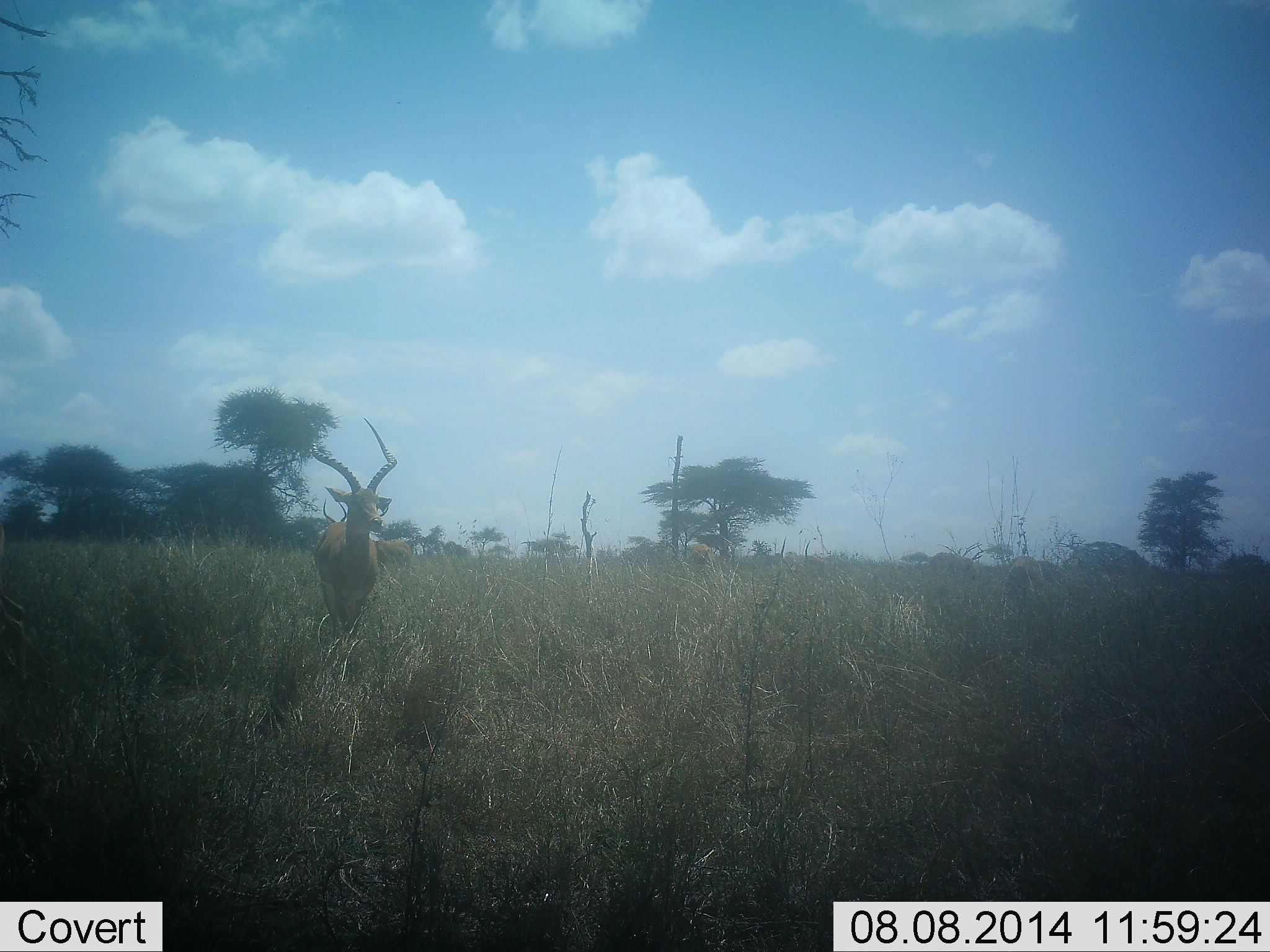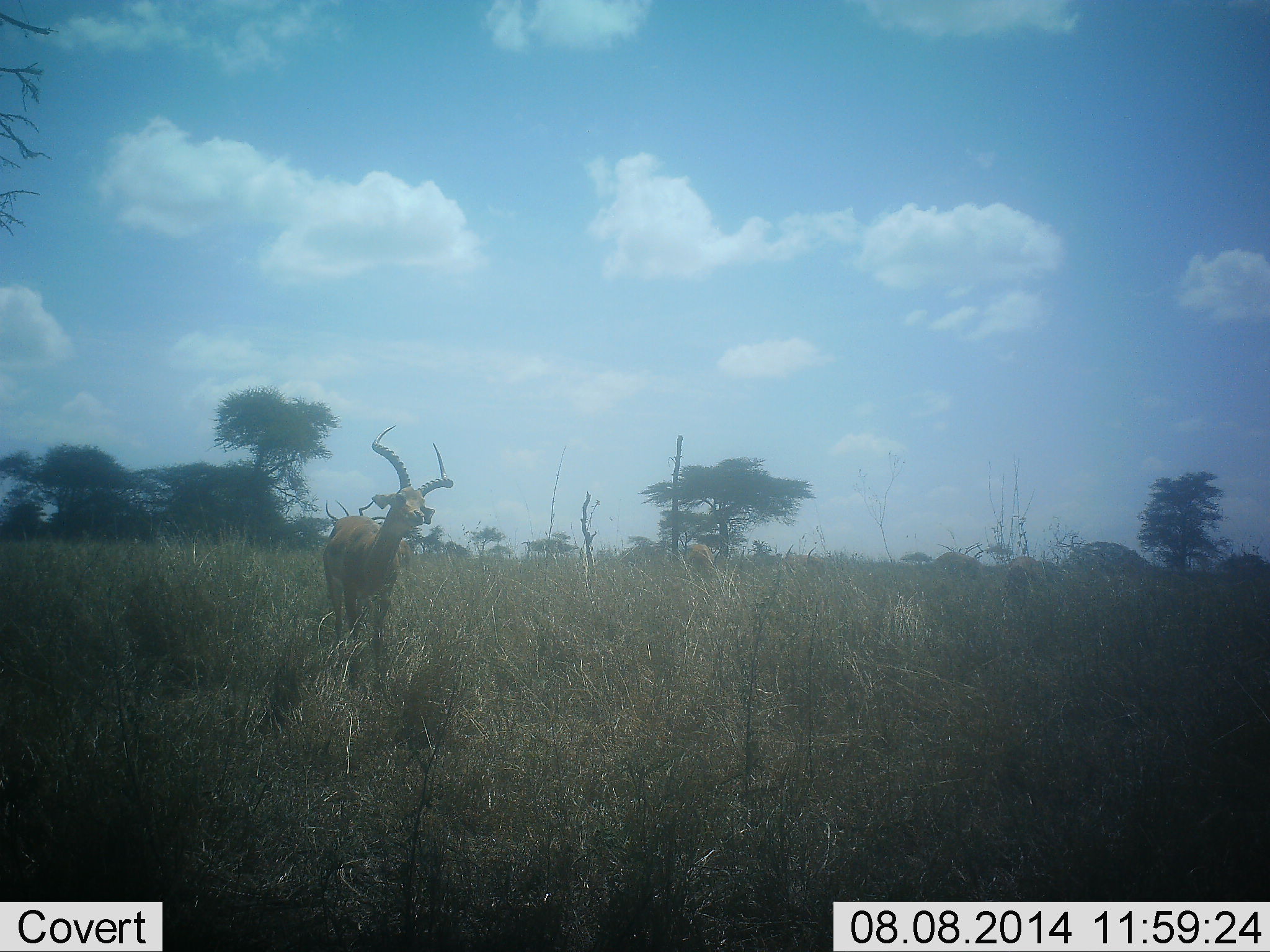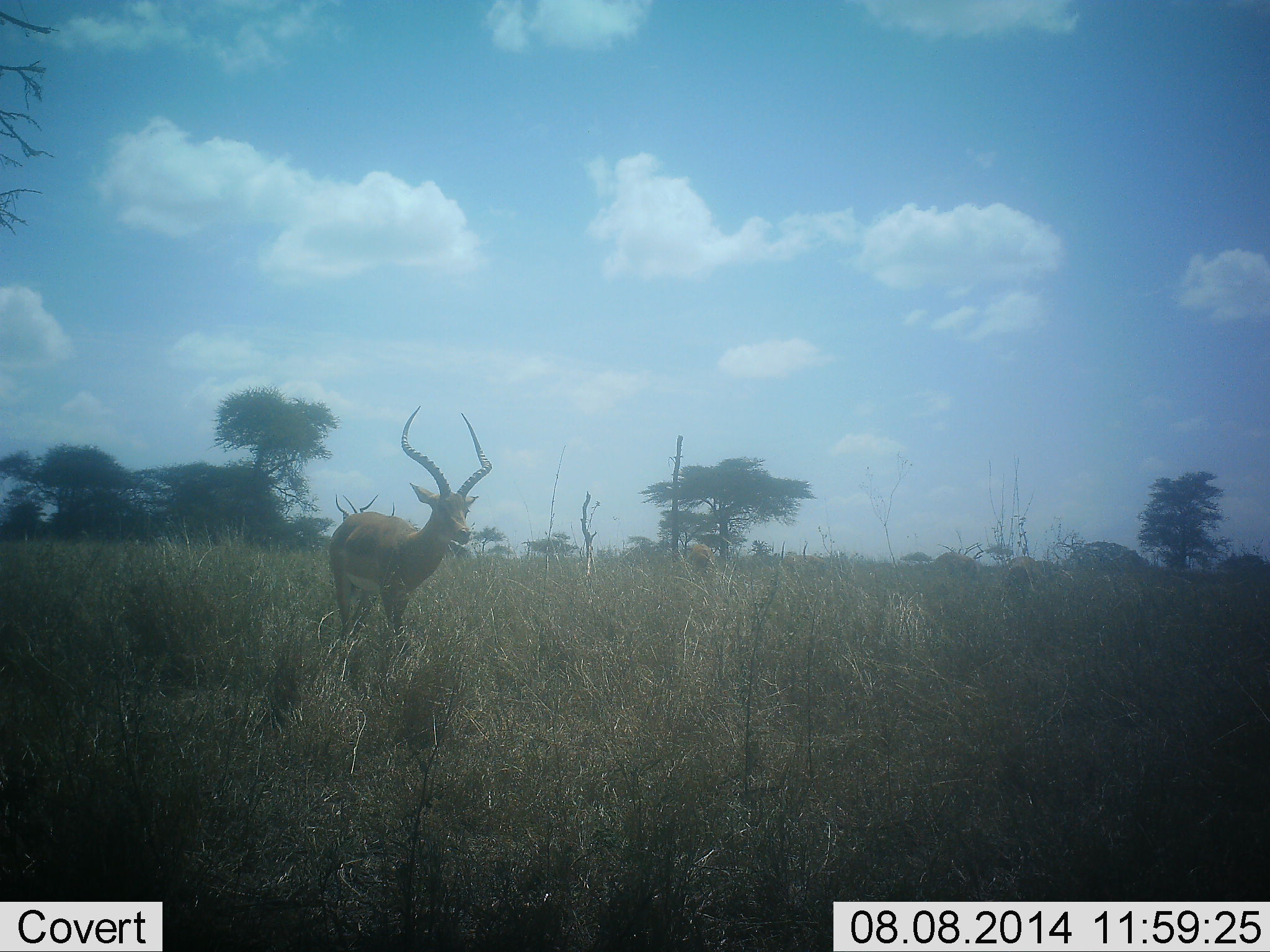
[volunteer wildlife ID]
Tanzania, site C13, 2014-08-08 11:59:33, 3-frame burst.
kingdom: Animalia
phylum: Chordata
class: Mammalia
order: Artiodactyla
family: Bovidae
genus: Aepyceros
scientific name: Aepyceros melampus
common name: impala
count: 1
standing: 40%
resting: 0%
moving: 60%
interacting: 10%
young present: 0%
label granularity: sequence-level